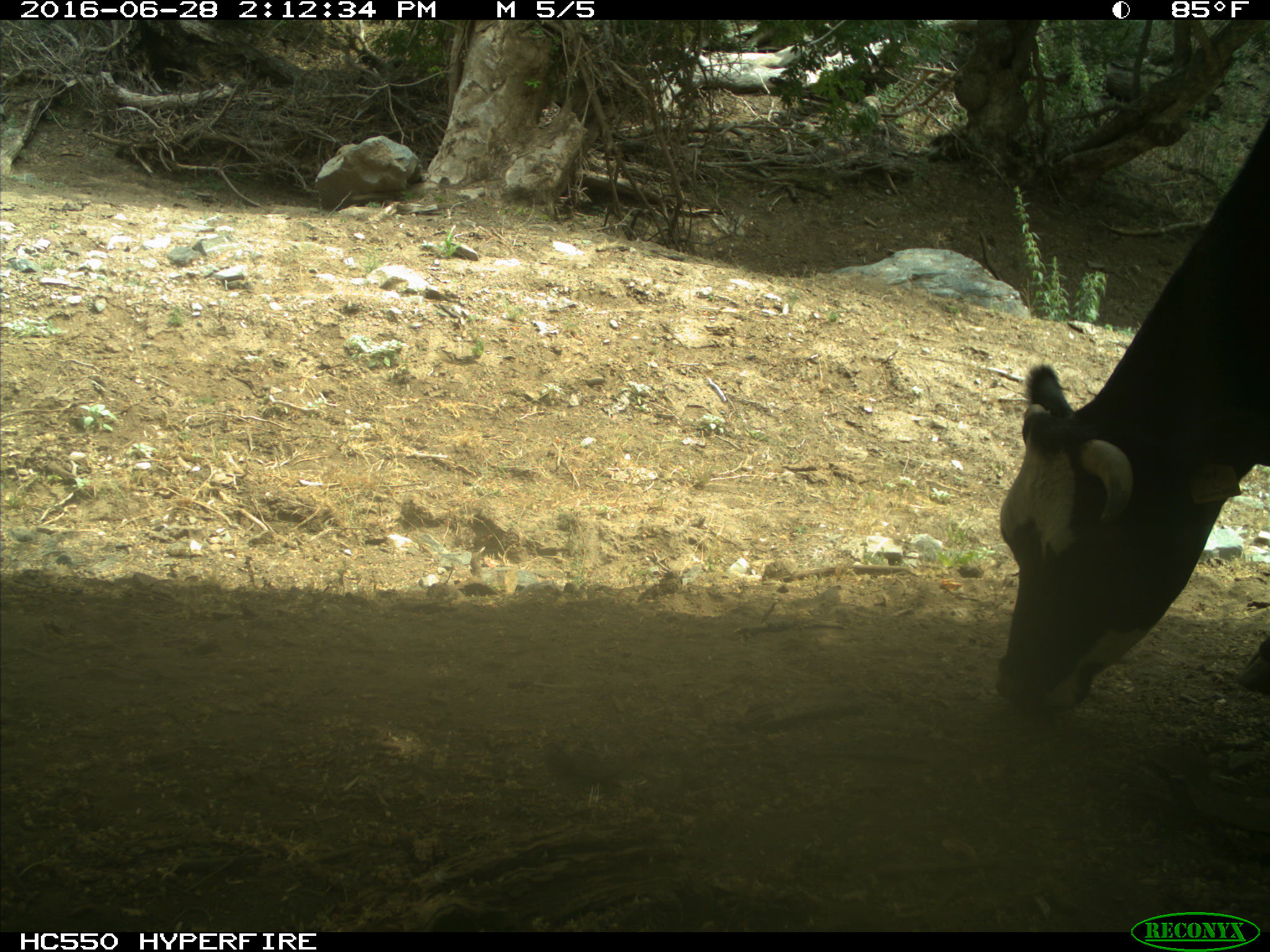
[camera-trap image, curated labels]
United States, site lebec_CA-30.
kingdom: Animalia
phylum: Chordata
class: Mammalia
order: Artiodactyla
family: Bovidae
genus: Bos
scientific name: Bos taurus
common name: domestic cow